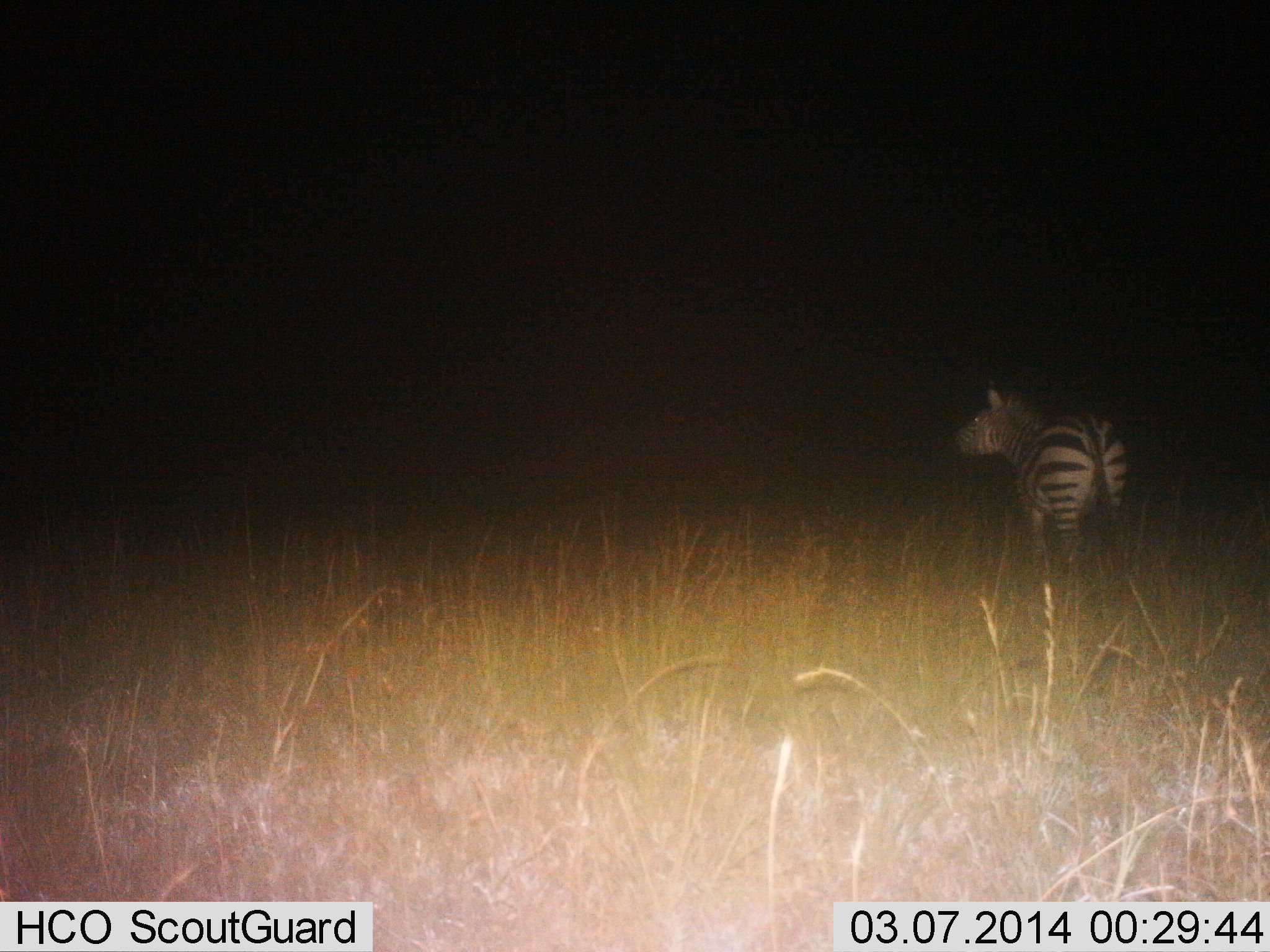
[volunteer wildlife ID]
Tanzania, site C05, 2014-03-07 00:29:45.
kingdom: Animalia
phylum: Chordata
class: Mammalia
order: Perissodactyla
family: Equidae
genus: Equus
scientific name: Equus quagga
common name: plains zebra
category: zebra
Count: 1.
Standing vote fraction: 100%.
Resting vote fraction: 0%.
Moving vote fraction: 9%.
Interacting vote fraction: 0%.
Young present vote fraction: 0%.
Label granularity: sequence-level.